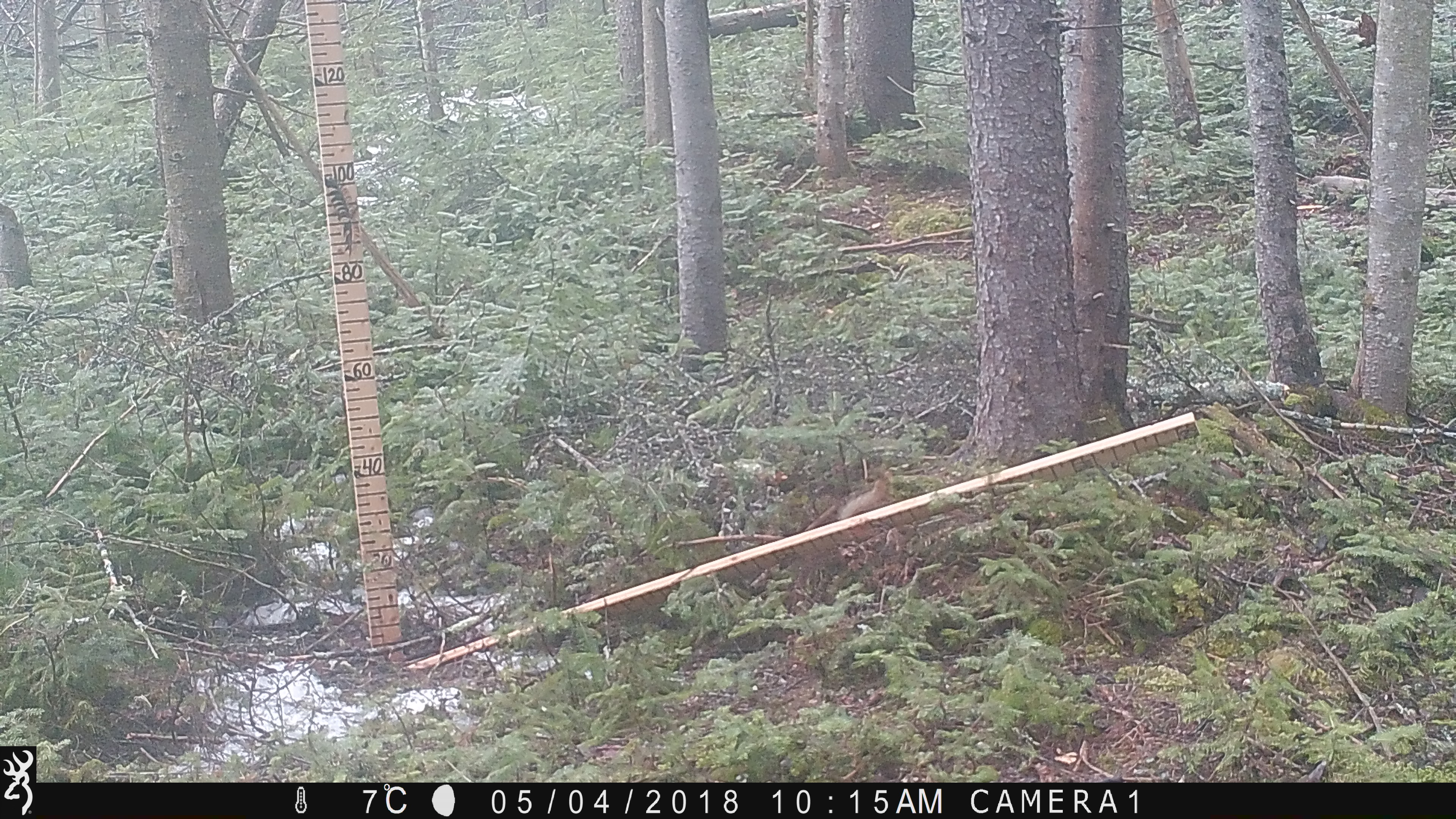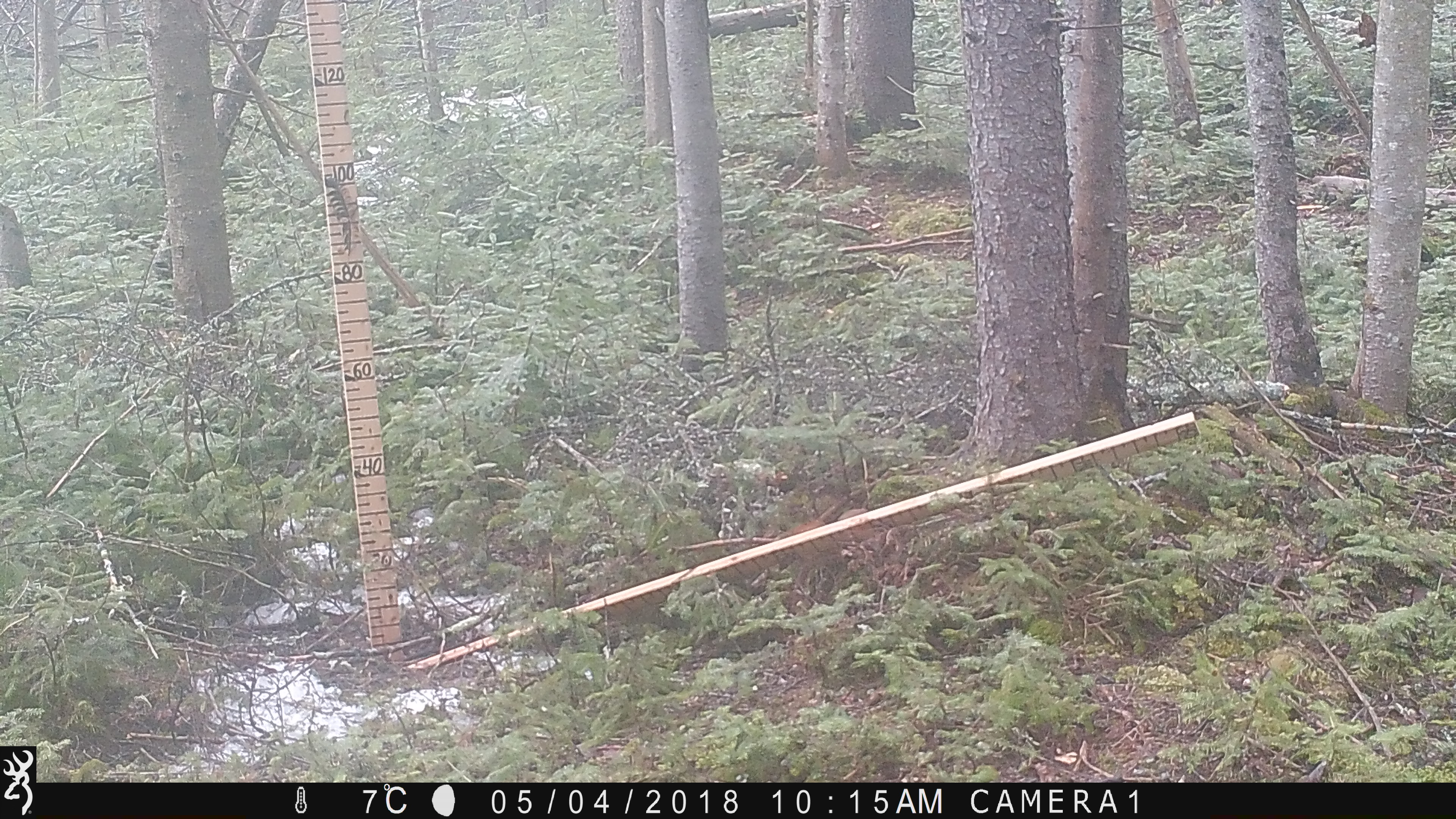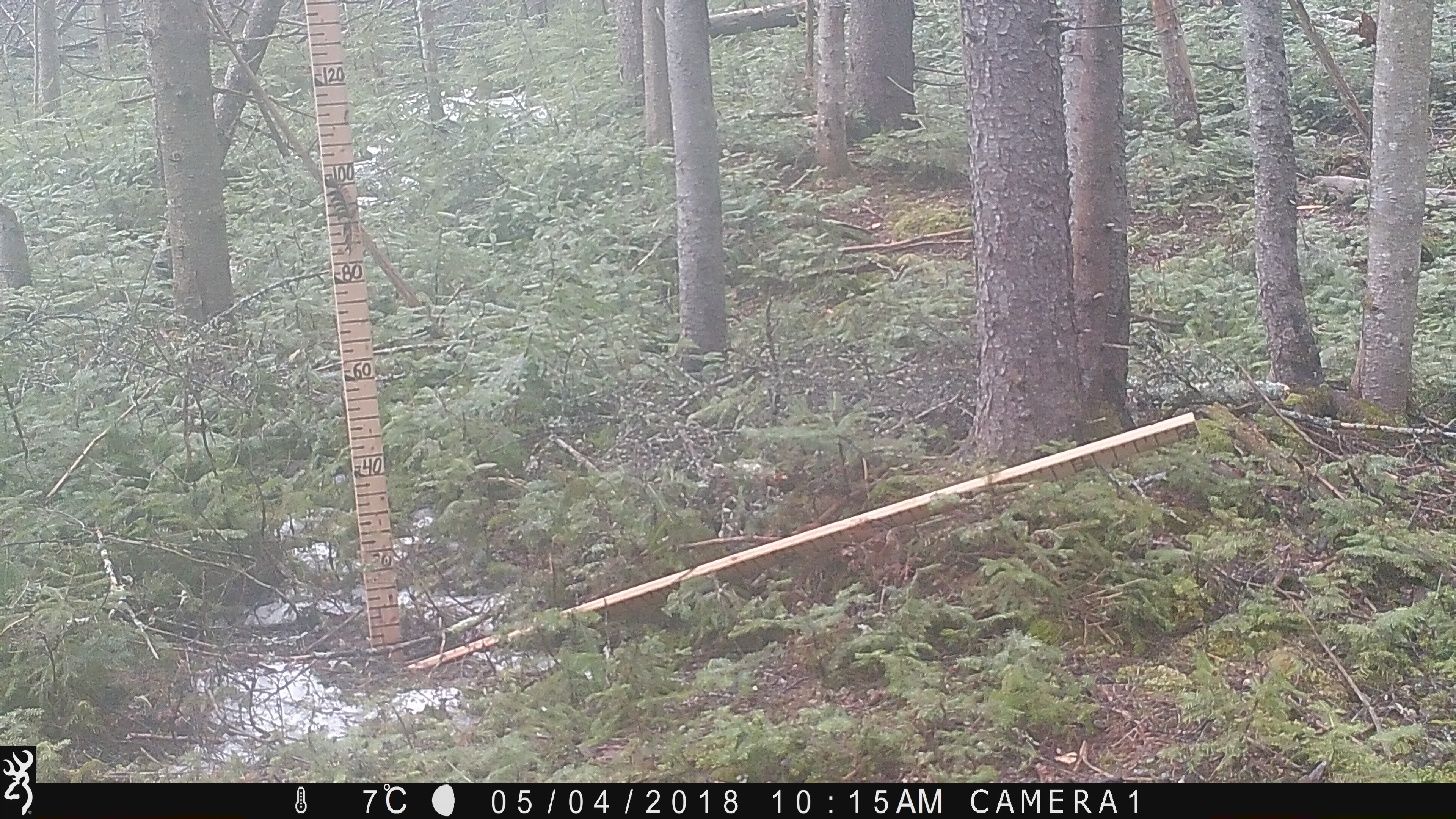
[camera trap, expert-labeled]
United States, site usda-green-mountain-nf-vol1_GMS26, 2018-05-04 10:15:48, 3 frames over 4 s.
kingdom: Animalia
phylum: Chordata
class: Mammalia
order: Rodentia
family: Sciuridae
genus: Tamiasciurus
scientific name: Tamiasciurus hudsonicus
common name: red squirrel